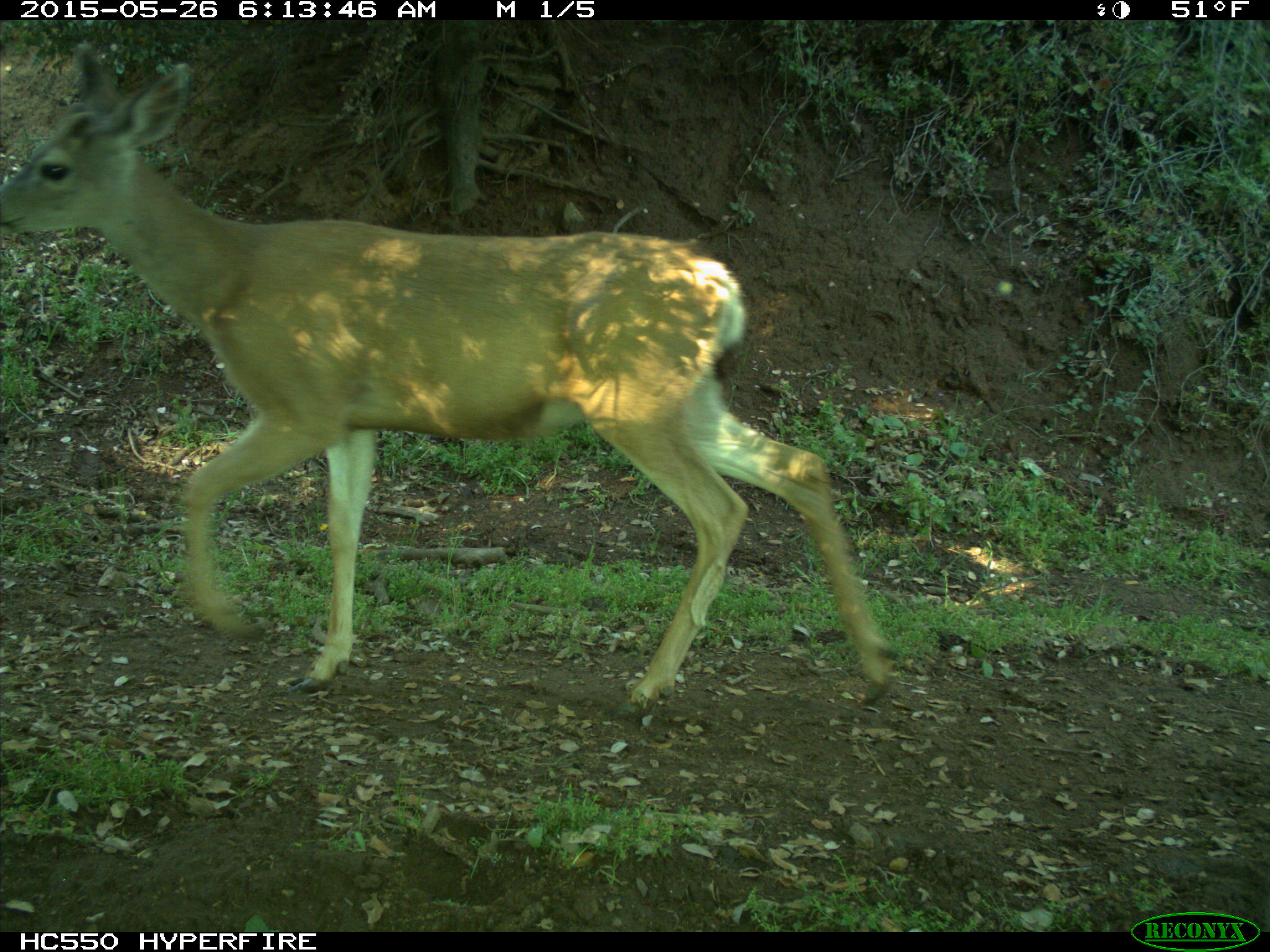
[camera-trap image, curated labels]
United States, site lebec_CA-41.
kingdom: Animalia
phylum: Chordata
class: Mammalia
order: Artiodactyla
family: Cervidae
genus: Odocoileus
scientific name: Odocoileus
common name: deer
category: unidentified deer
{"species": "unidentified deer (deer) (Odocoileus)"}